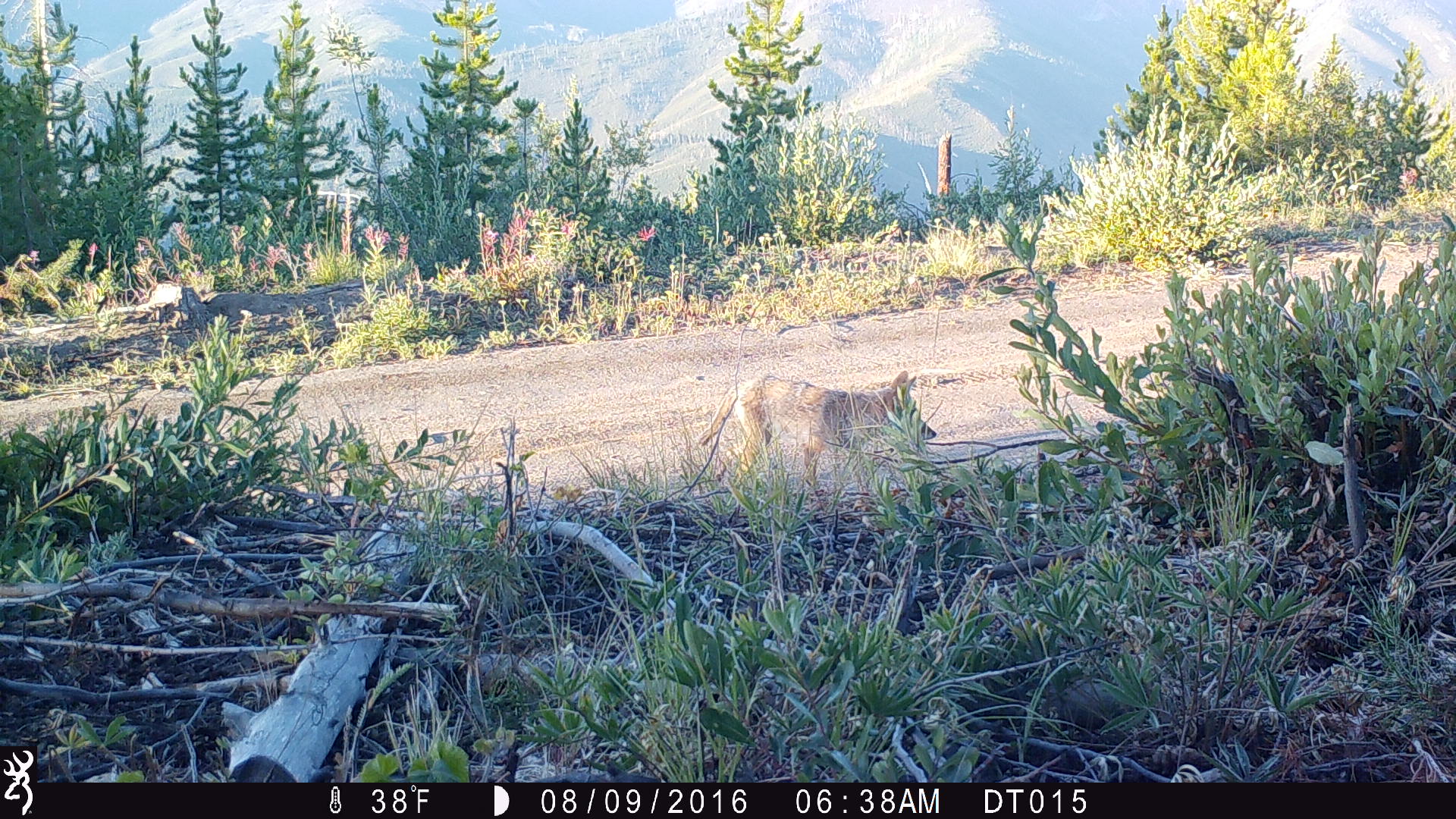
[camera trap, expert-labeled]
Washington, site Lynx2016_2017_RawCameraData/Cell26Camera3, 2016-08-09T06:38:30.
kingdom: Animalia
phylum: Chordata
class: Mammalia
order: Carnivora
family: Canidae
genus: Canis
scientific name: Canis latrans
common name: coyote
Canis latrans (coyote). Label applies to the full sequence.